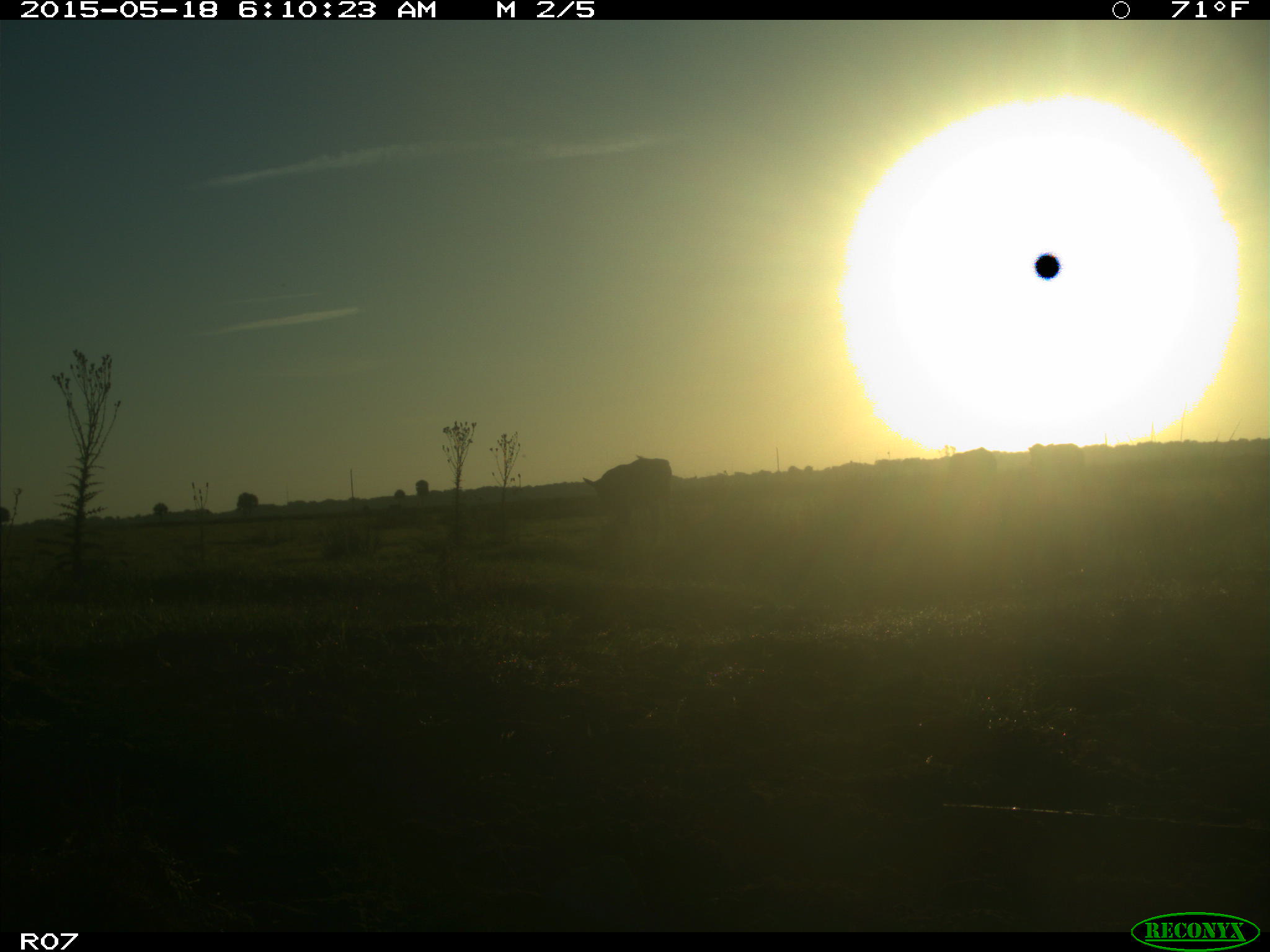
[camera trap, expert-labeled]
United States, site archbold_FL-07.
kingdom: Animalia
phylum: Chordata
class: Mammalia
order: Artiodactyla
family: Bovidae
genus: Bos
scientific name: Bos taurus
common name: domestic cow